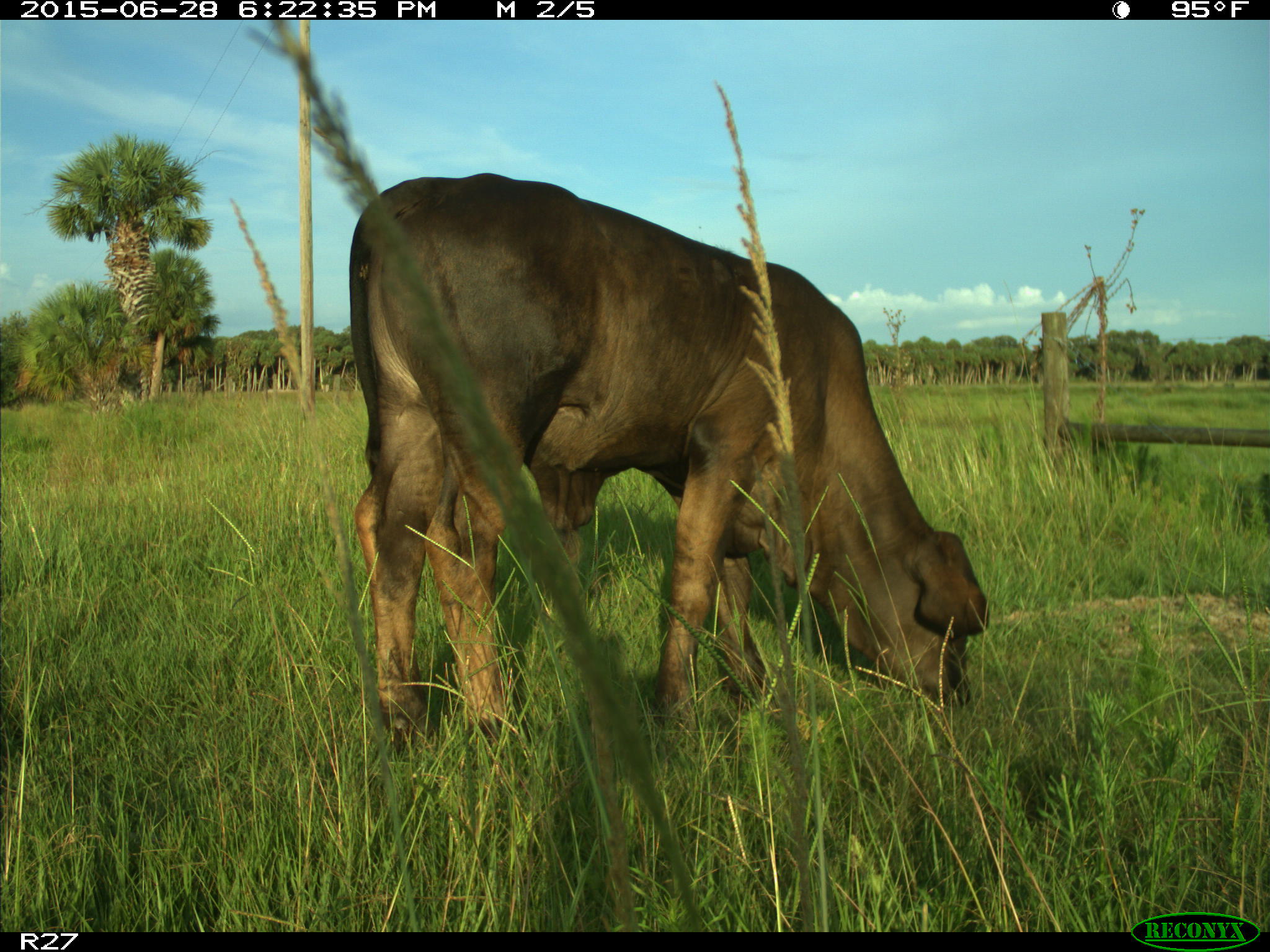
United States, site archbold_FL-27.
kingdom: Animalia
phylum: Chordata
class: Mammalia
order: Artiodactyla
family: Bovidae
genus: Bos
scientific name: Bos taurus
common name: domestic cow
Bos taurus (domestic cow).